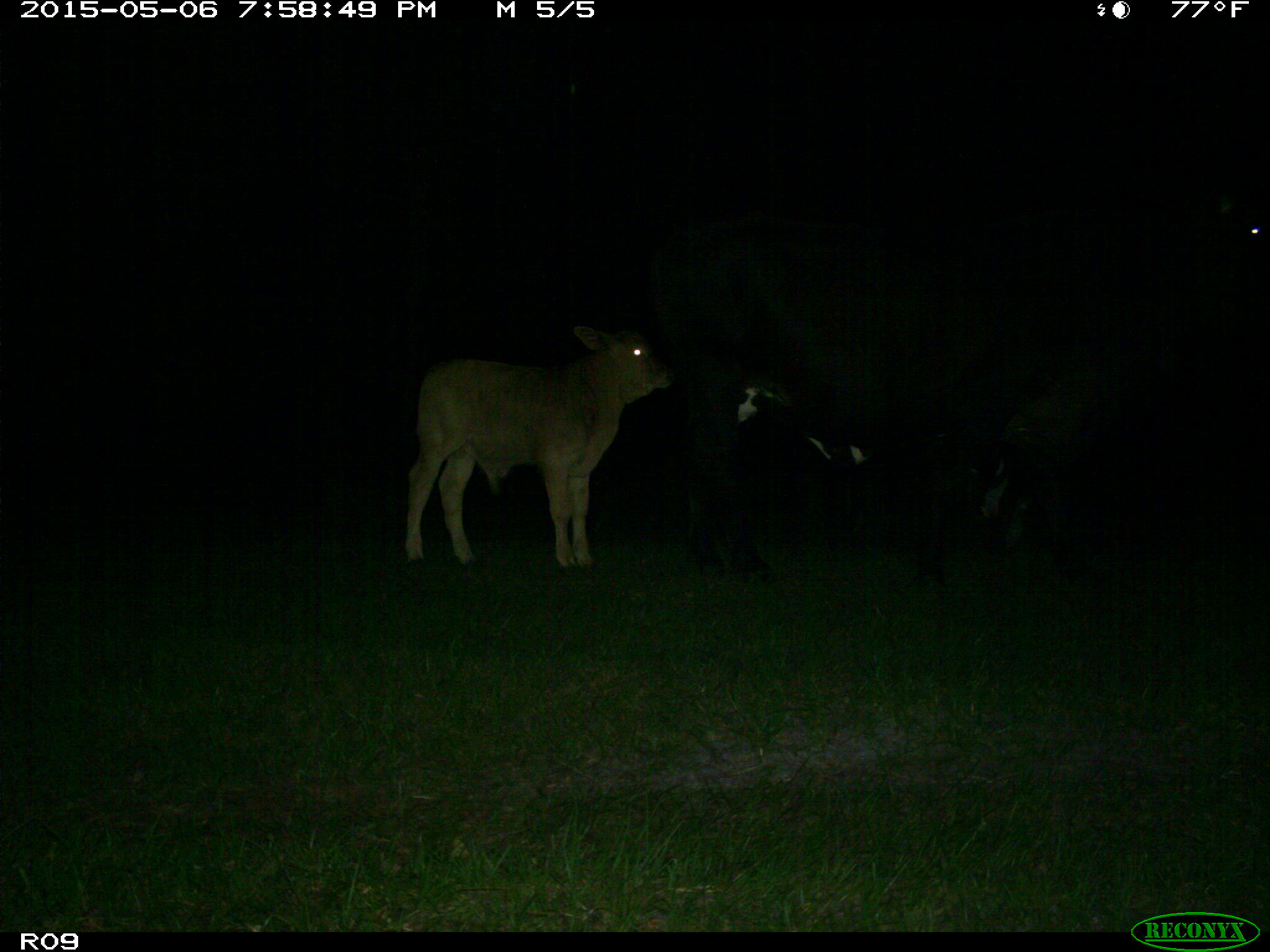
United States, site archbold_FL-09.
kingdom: Animalia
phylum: Chordata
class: Mammalia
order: Artiodactyla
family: Bovidae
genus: Bos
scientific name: Bos taurus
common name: domestic cow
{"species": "Bos taurus (domestic cow)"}